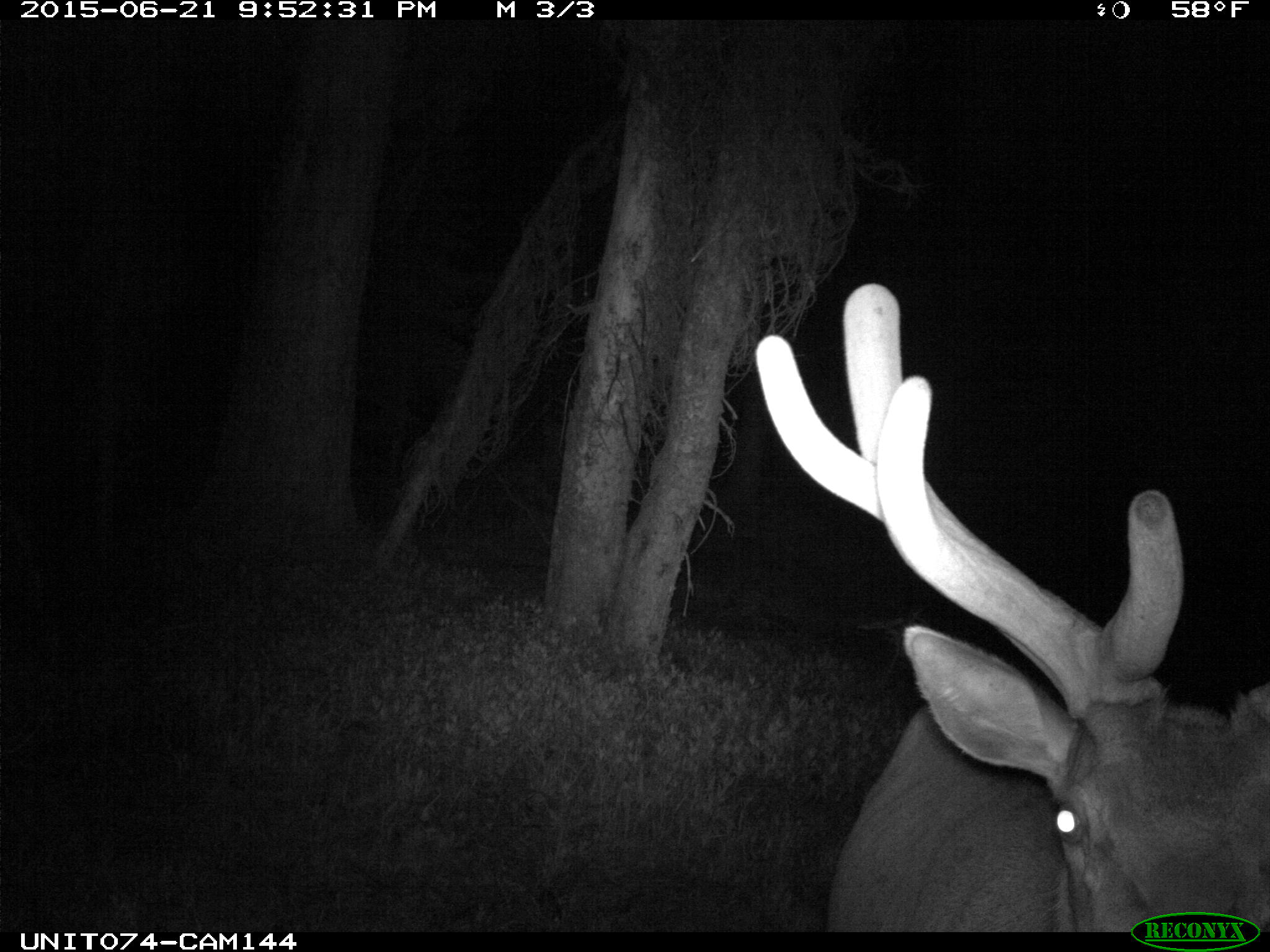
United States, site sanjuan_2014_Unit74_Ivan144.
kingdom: Animalia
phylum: Chordata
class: Mammalia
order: Artiodactyla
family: Cervidae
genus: Cervus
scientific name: Cervus elaphus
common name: red deer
Cervus elaphus (red deer).